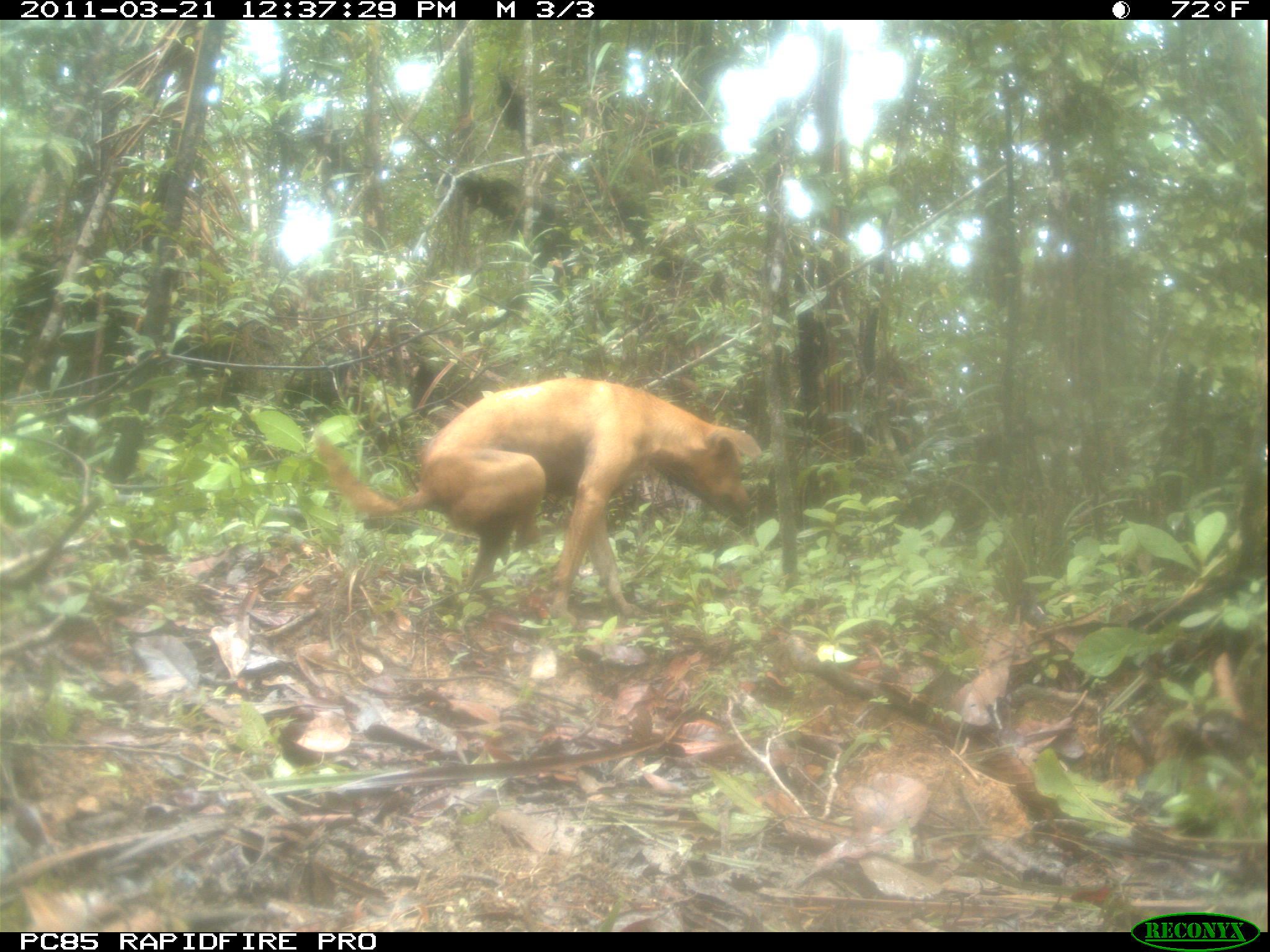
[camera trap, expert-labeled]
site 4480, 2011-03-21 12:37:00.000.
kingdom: Animalia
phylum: Chordata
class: Mammalia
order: Carnivora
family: Canidae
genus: Canis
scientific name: Canis familiaris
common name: domestic dog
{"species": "Canis familiaris (domestic dog)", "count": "1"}